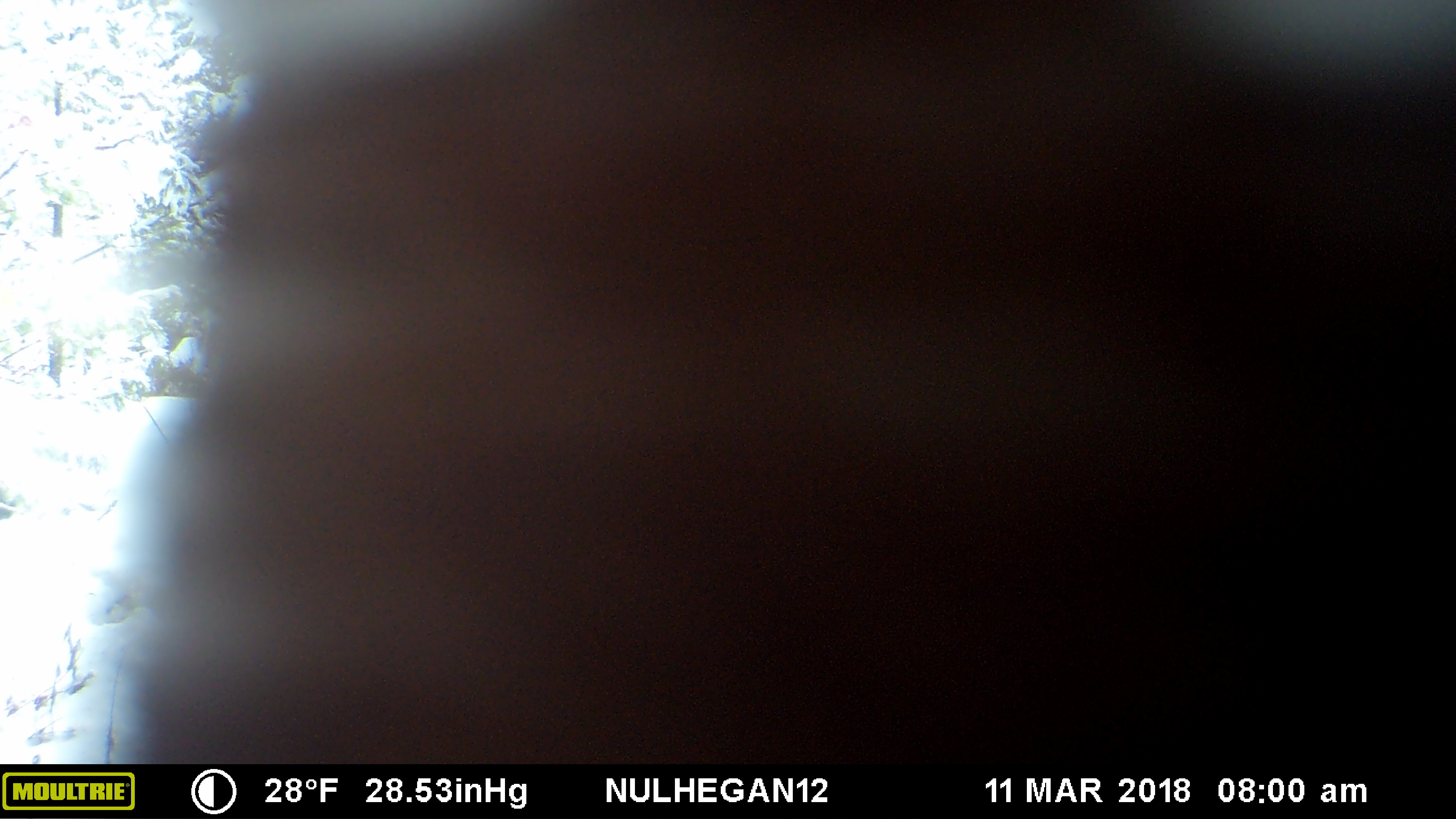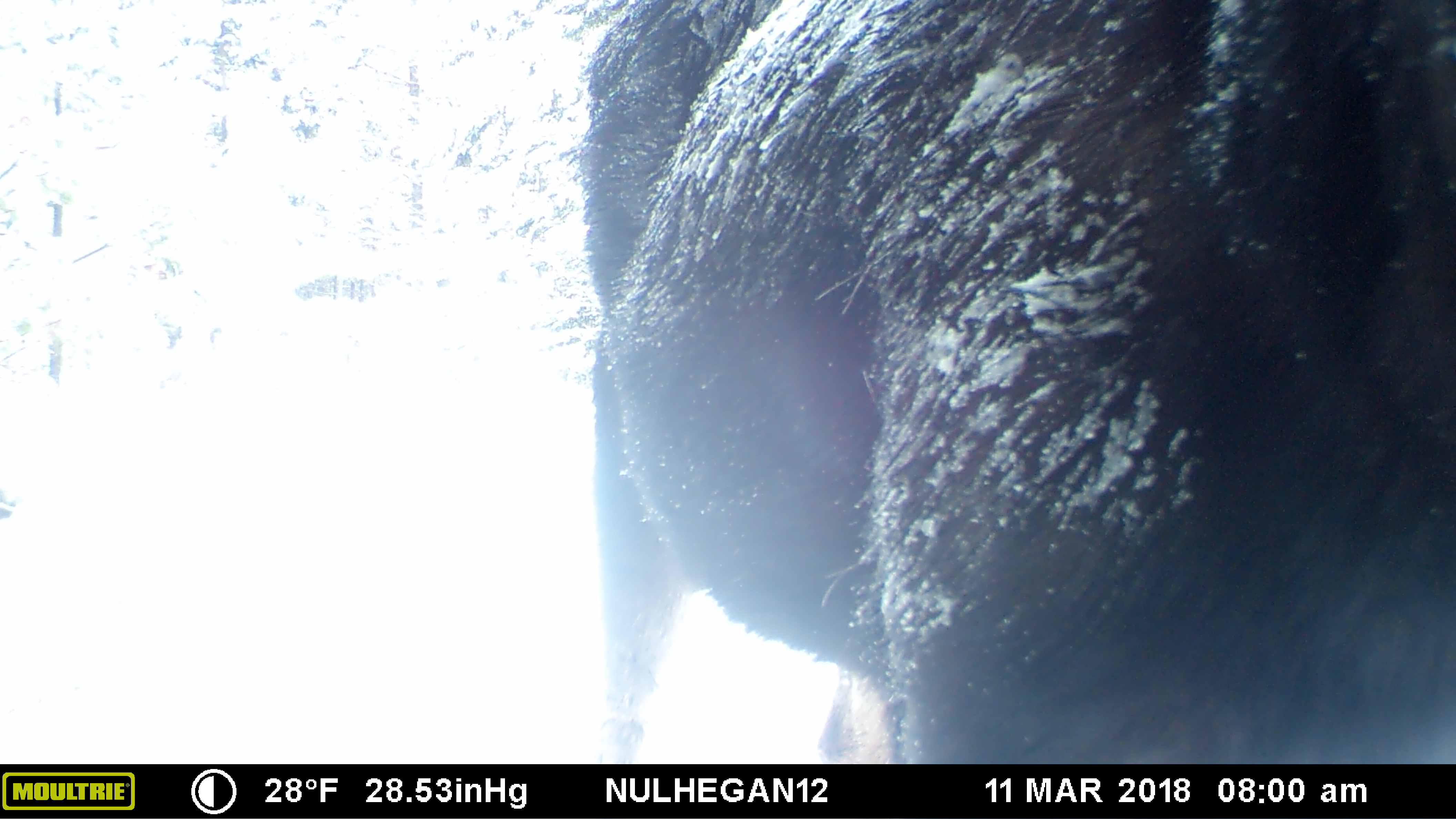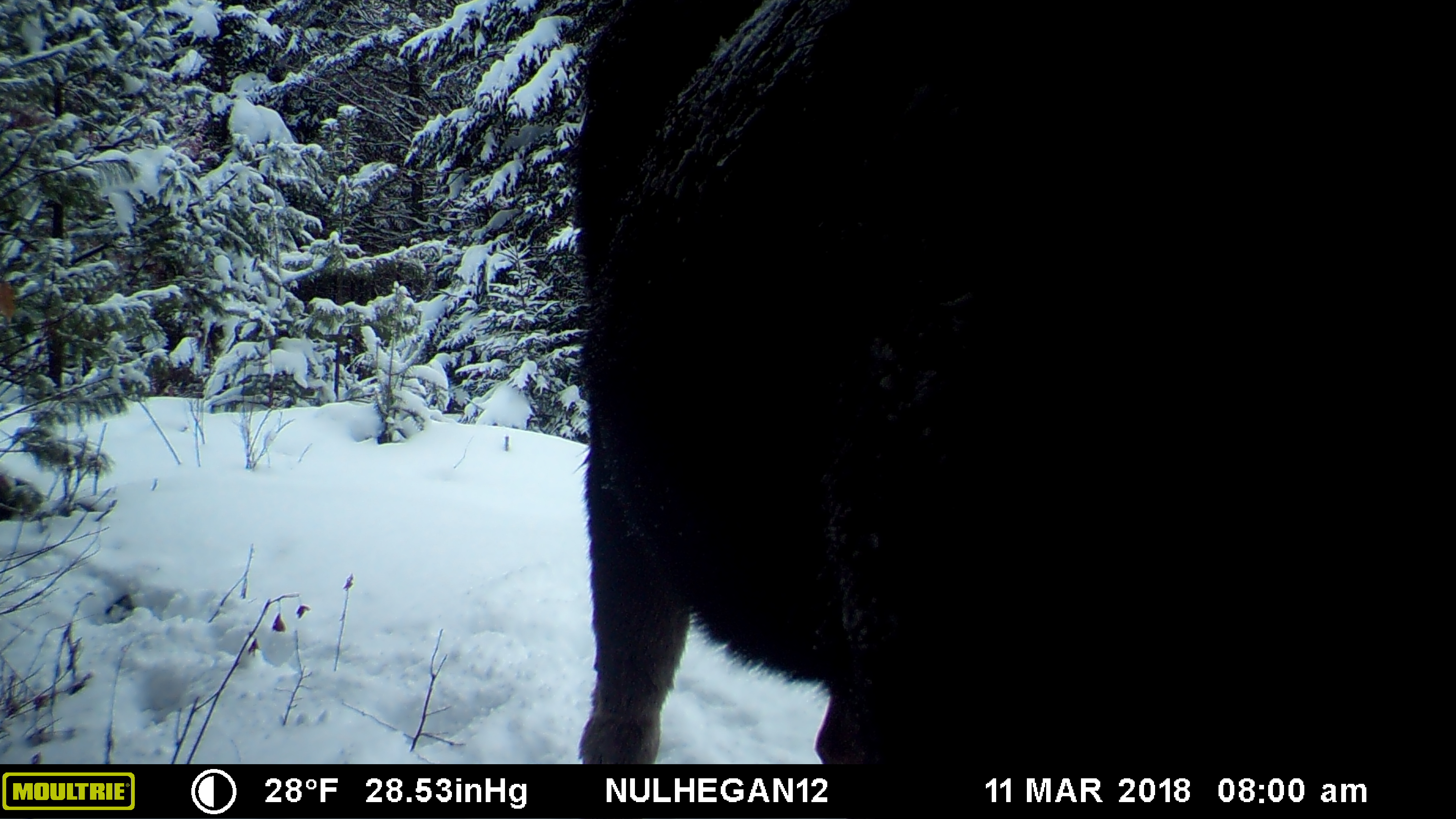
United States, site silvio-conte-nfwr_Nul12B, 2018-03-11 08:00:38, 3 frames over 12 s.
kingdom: Animalia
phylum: Chordata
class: Mammalia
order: Artiodactyla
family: Cervidae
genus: Alces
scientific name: Alces alces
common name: moose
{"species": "moose (Alces alces)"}